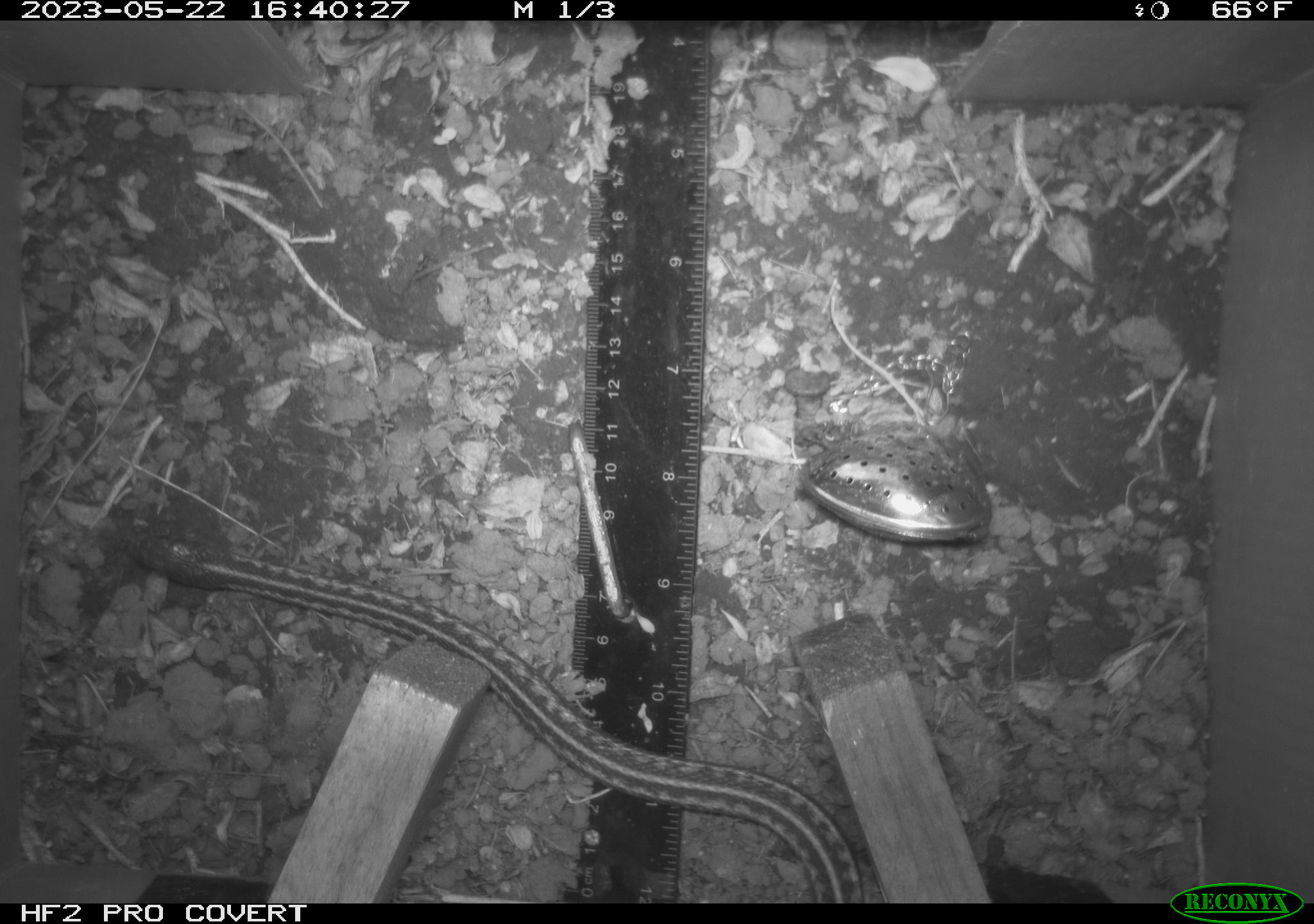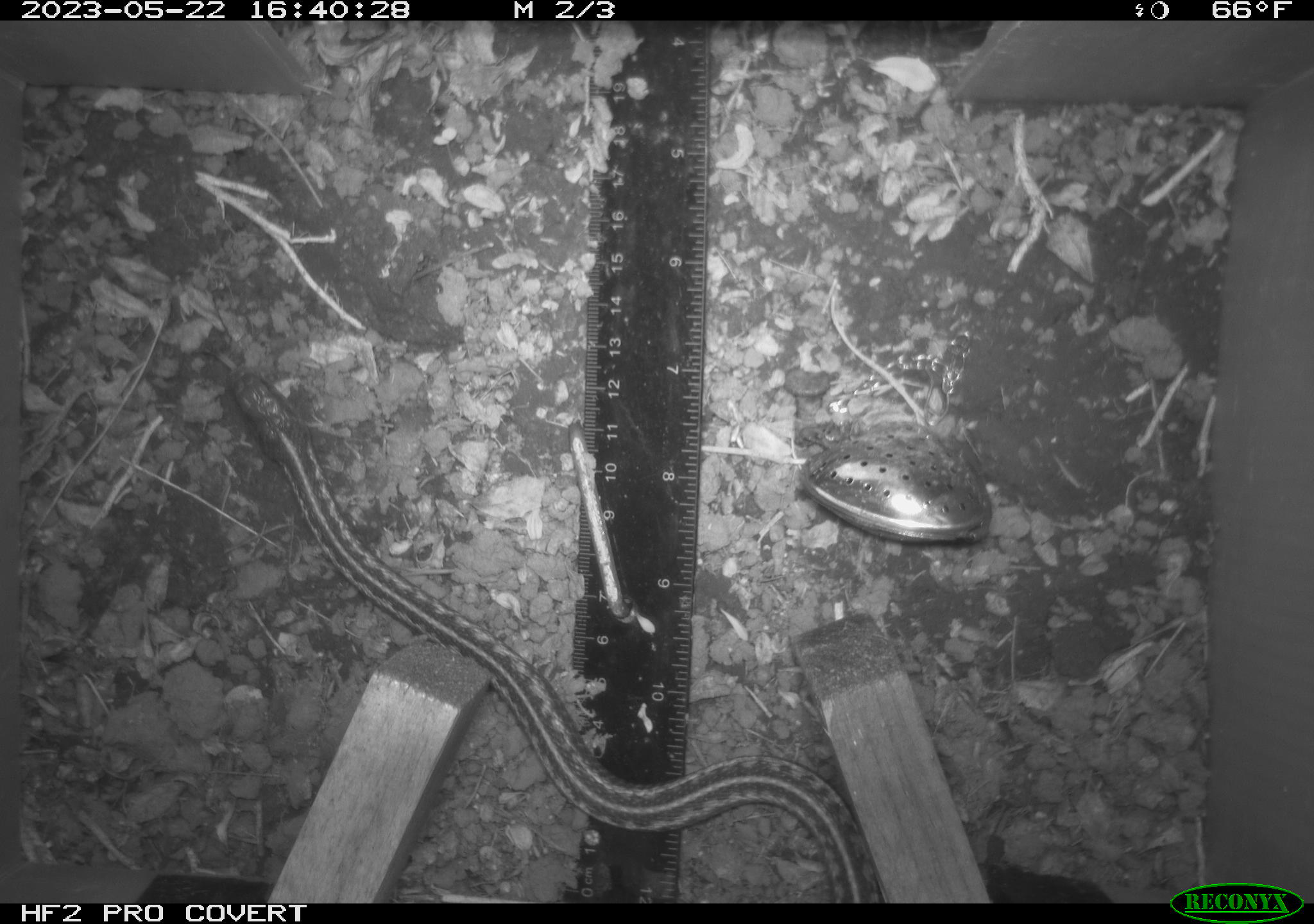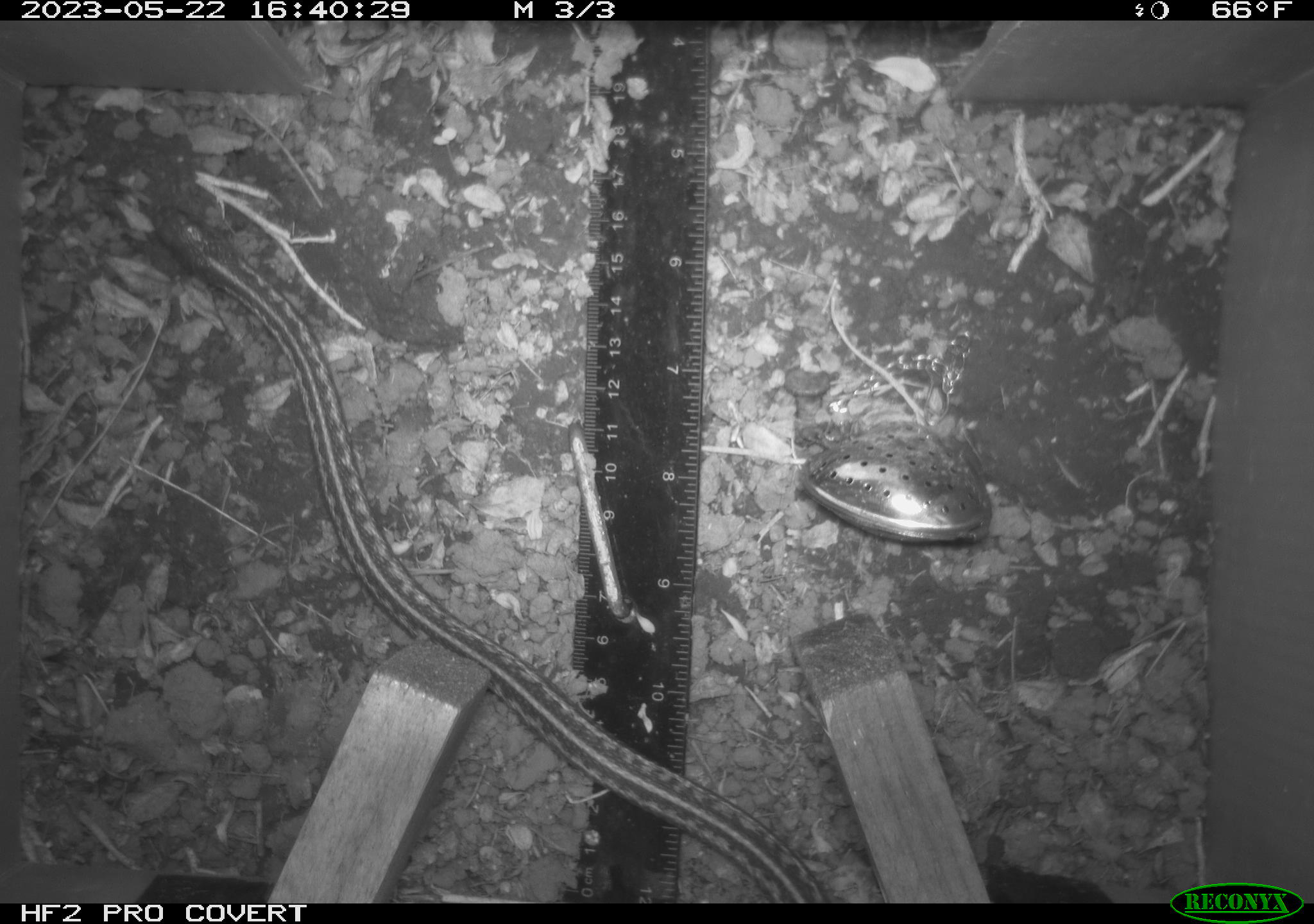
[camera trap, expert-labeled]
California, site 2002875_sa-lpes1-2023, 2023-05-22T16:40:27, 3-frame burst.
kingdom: Animalia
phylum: Chordata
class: Reptilia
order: Squamata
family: Colubridae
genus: Thamnophis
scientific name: Thamnophis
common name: american gartersnakes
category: thamnophis species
Thamnophis species (american gartersnakes) (Thamnophis).